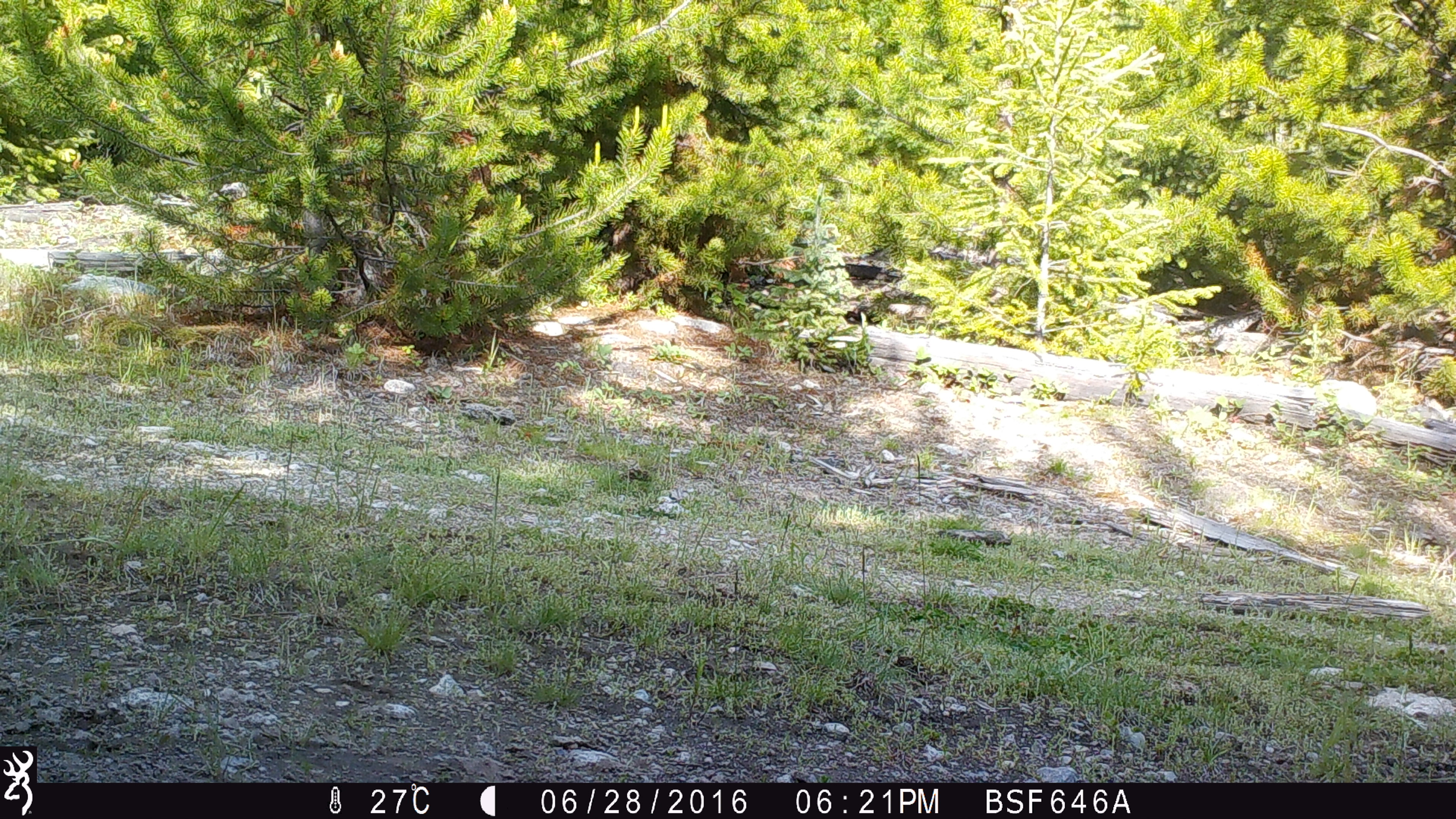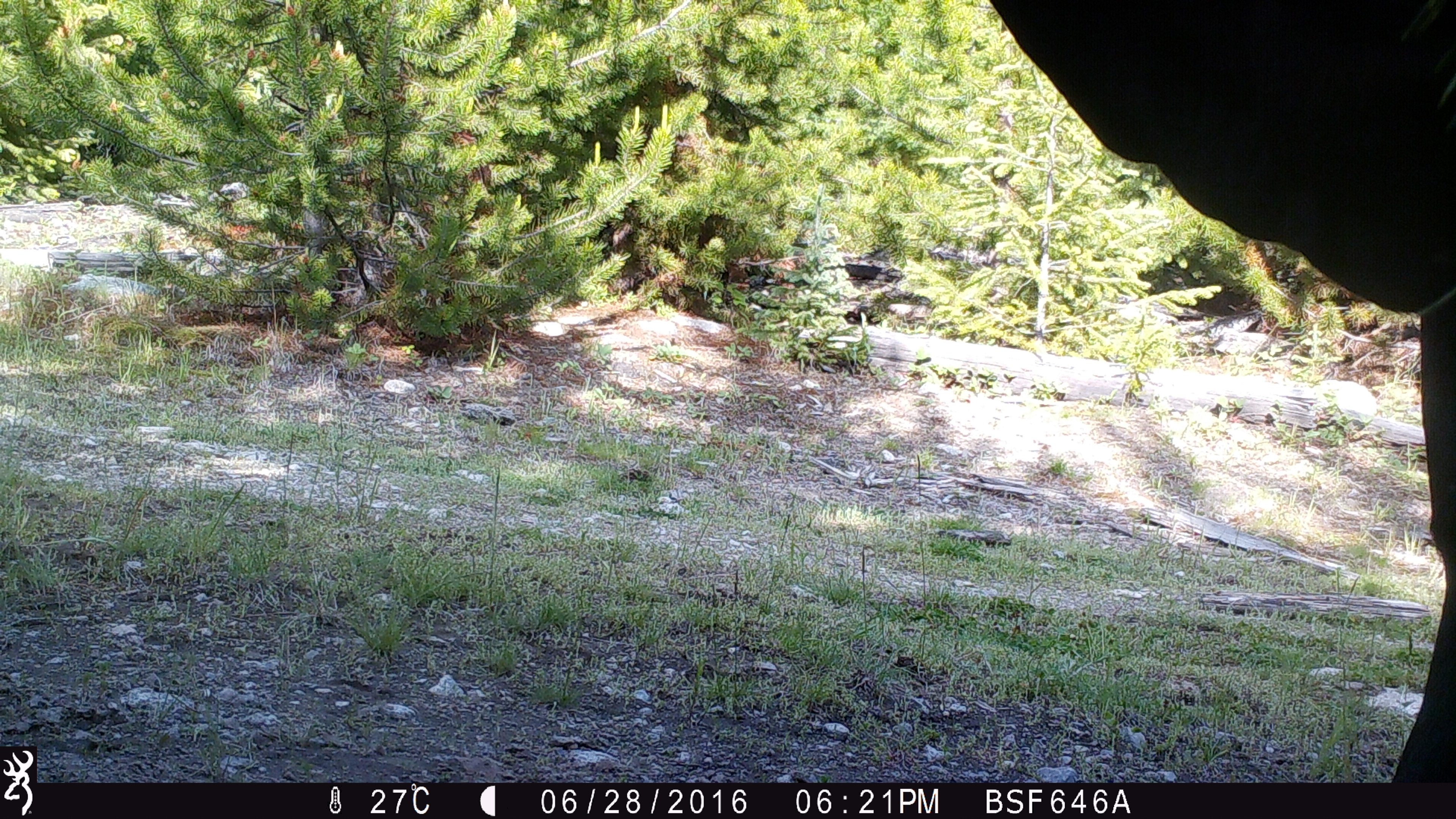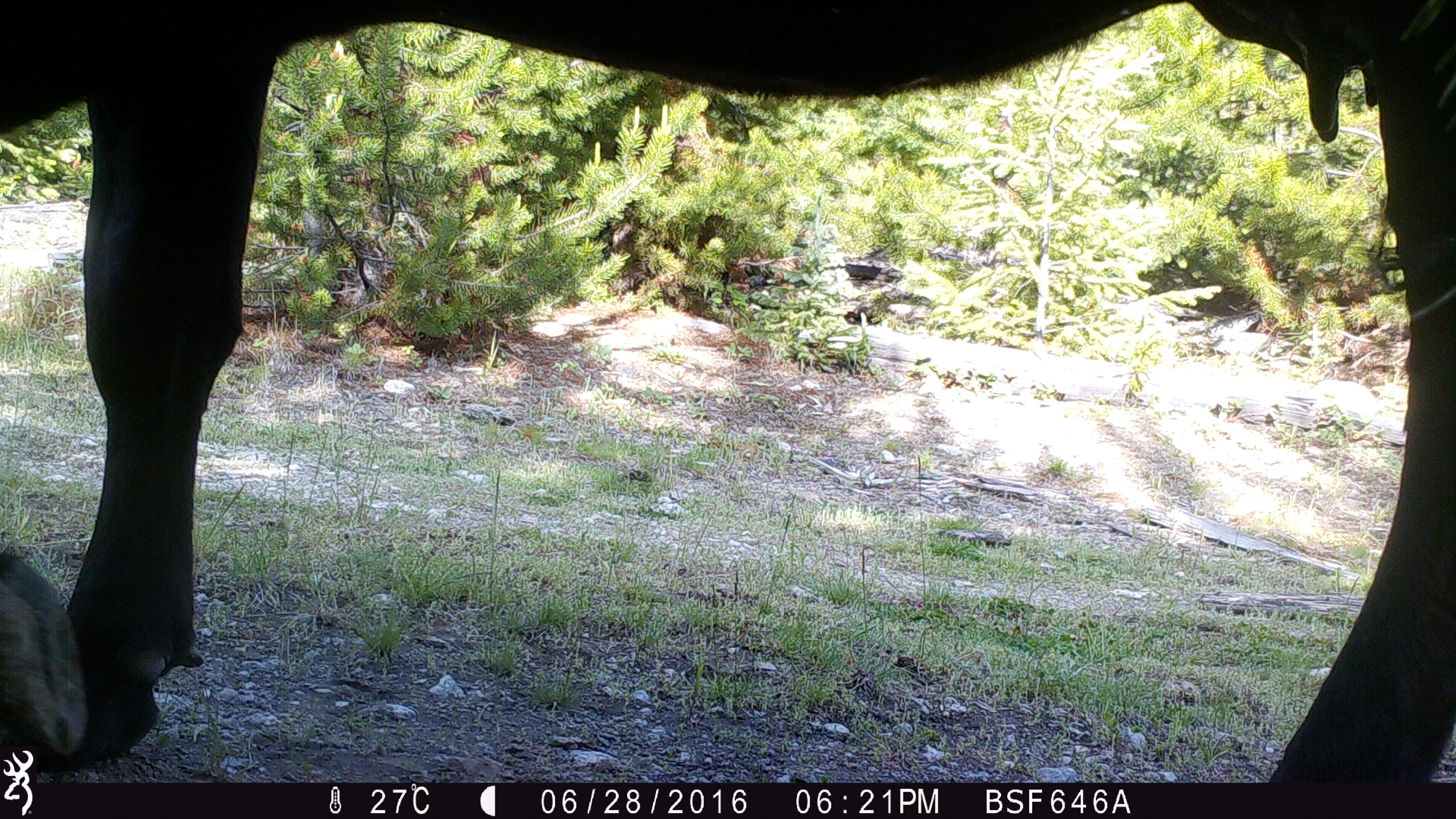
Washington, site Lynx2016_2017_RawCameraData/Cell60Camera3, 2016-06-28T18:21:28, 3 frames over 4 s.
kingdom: Animalia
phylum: Chordata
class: Mammalia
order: Artiodactyla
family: Bovidae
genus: Bos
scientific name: Bos taurus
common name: domestic cattle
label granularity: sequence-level